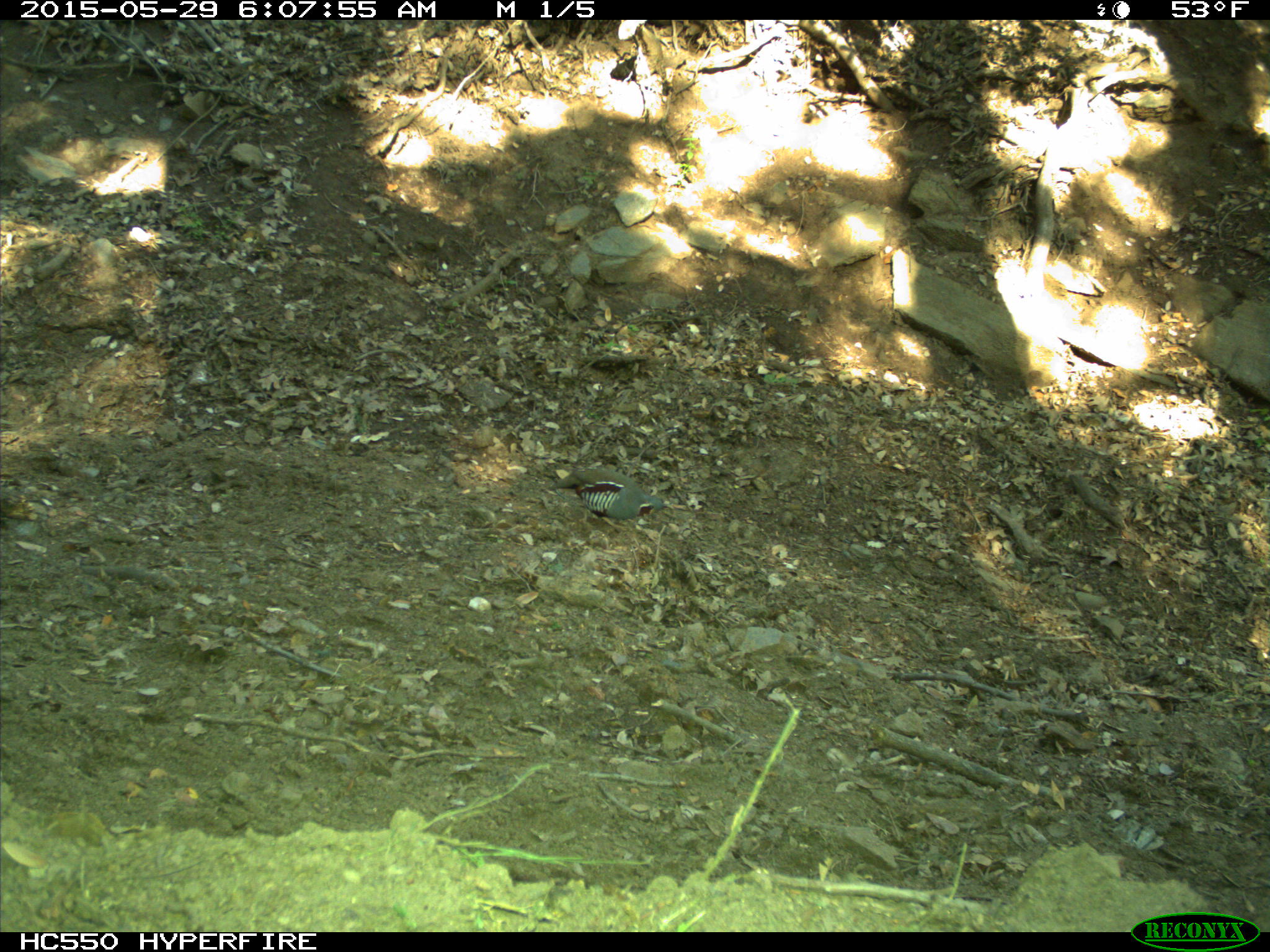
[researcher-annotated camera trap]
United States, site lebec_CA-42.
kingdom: Animalia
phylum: Chordata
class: Aves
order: Galliformes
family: Odontophoridae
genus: Callipepla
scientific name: Callipepla californica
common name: california quail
Callipepla californica (california quail).